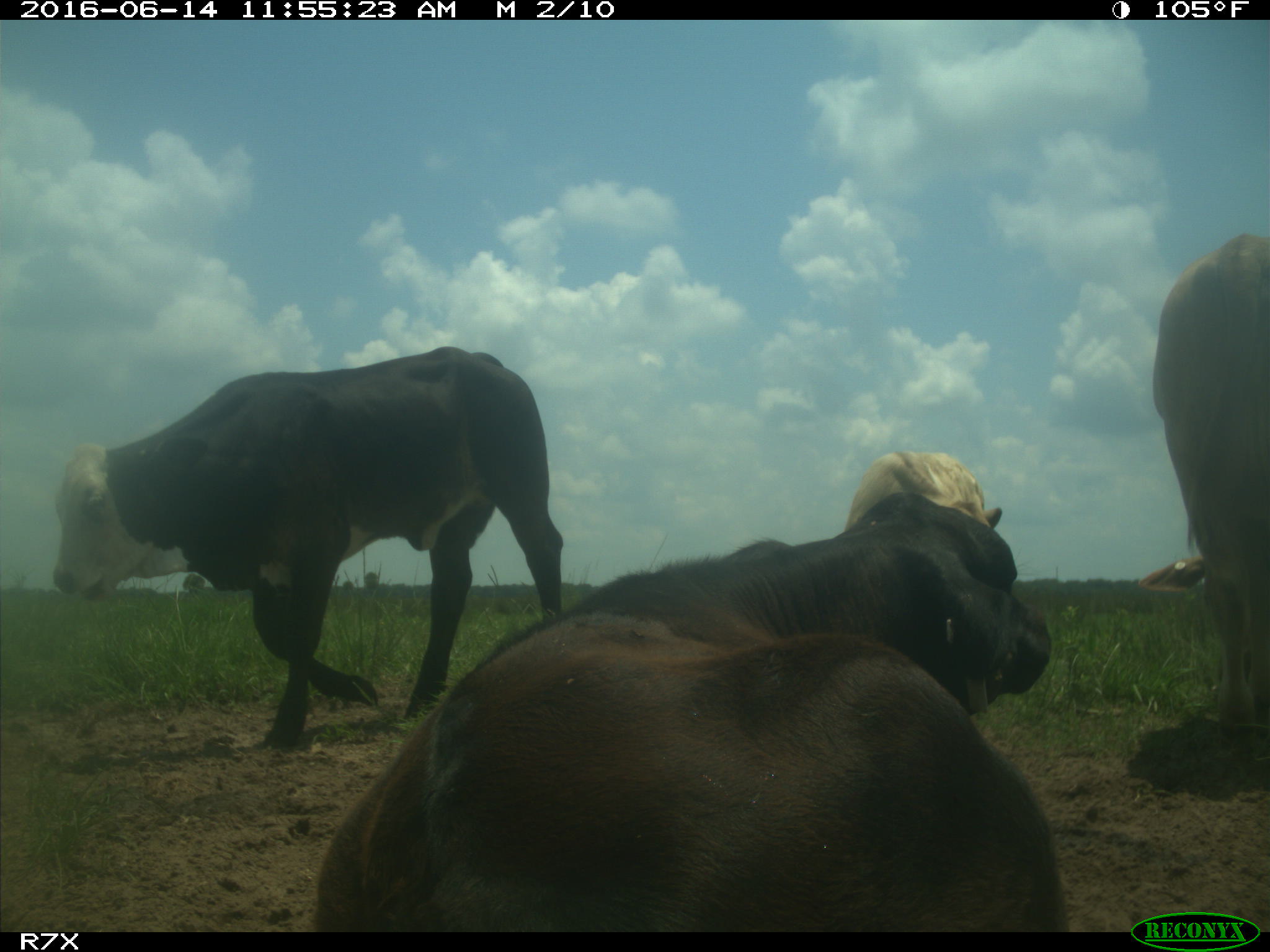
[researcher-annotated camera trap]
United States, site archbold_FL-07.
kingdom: Animalia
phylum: Chordata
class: Mammalia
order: Artiodactyla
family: Bovidae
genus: Bos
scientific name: Bos taurus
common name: domestic cow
Bos taurus (domestic cow).